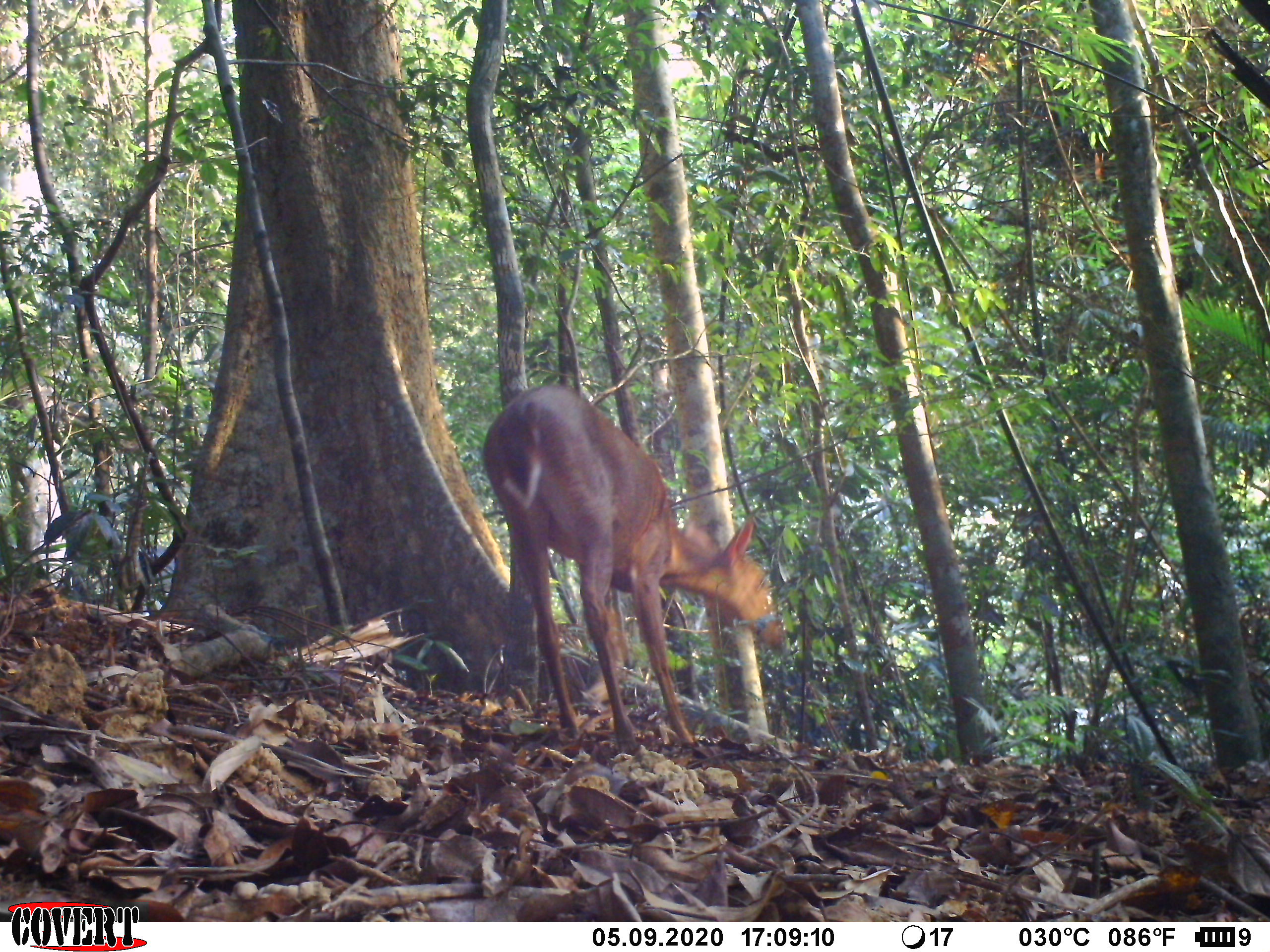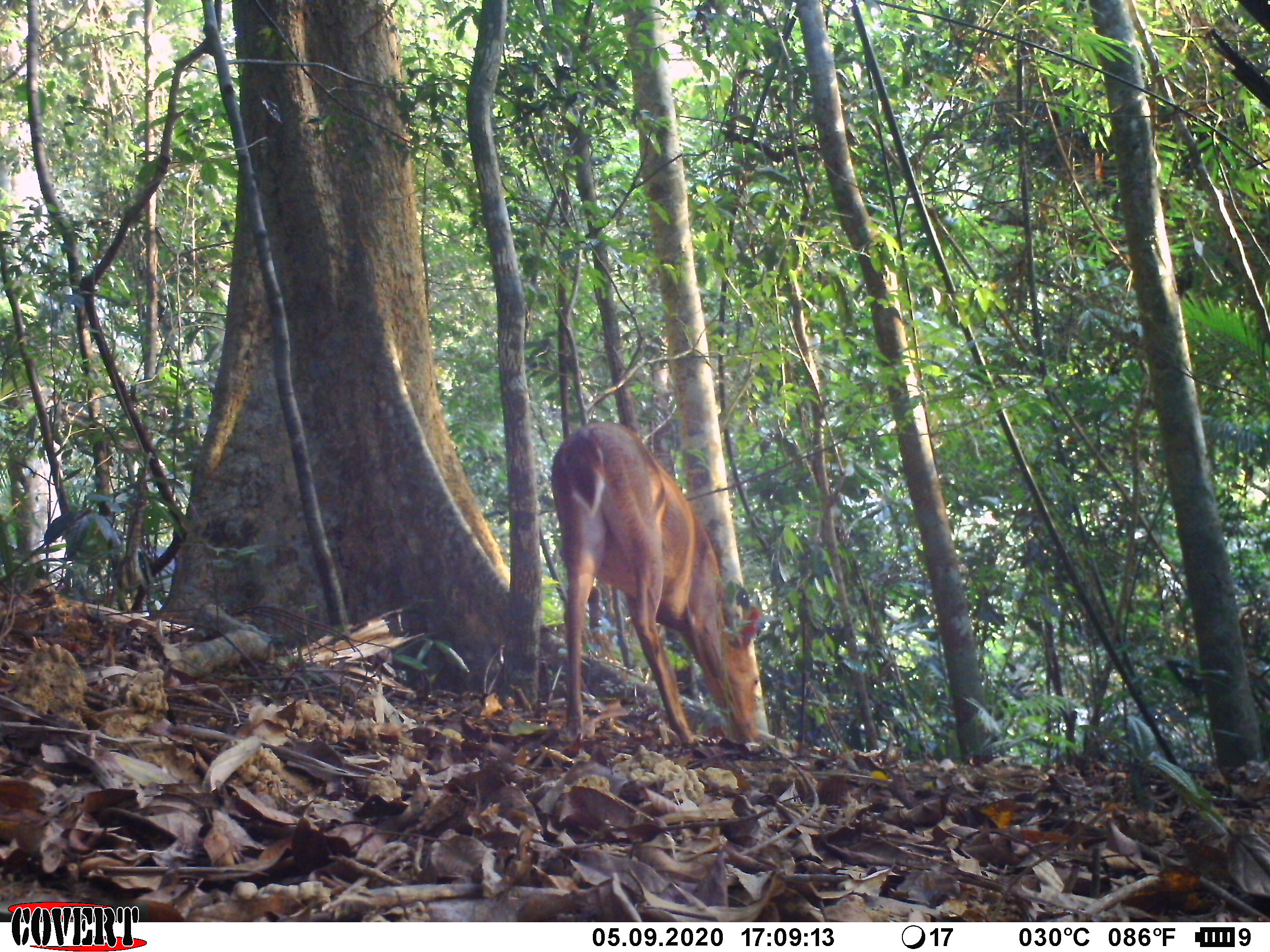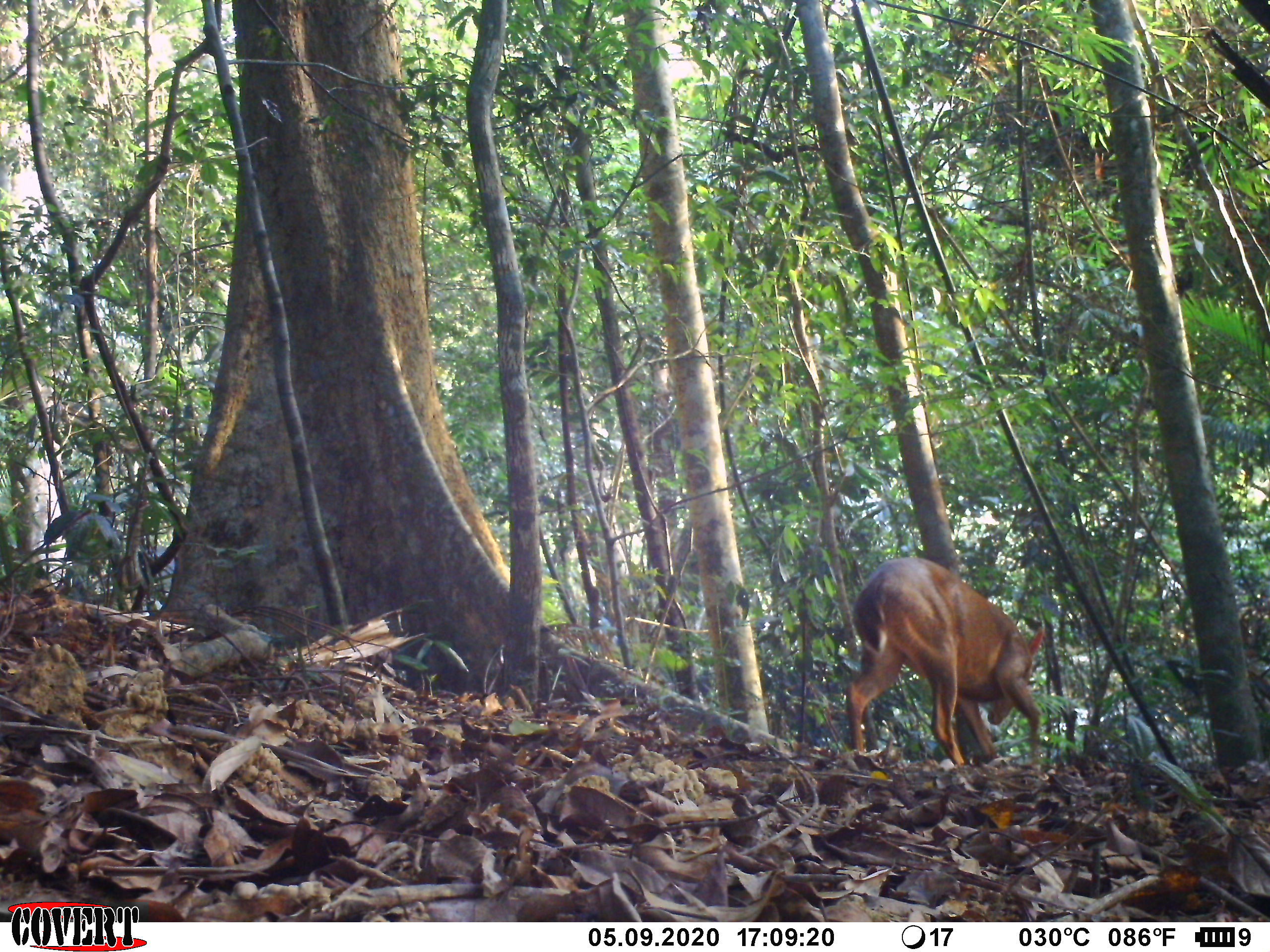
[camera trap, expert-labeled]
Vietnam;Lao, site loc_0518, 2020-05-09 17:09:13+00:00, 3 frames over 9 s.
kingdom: Animalia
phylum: Chordata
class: Mammalia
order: Artiodactyla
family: Cervidae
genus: Muntiacus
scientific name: Muntiacus vuquangensis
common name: large-antlered muntjac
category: large antlered muntjac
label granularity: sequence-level